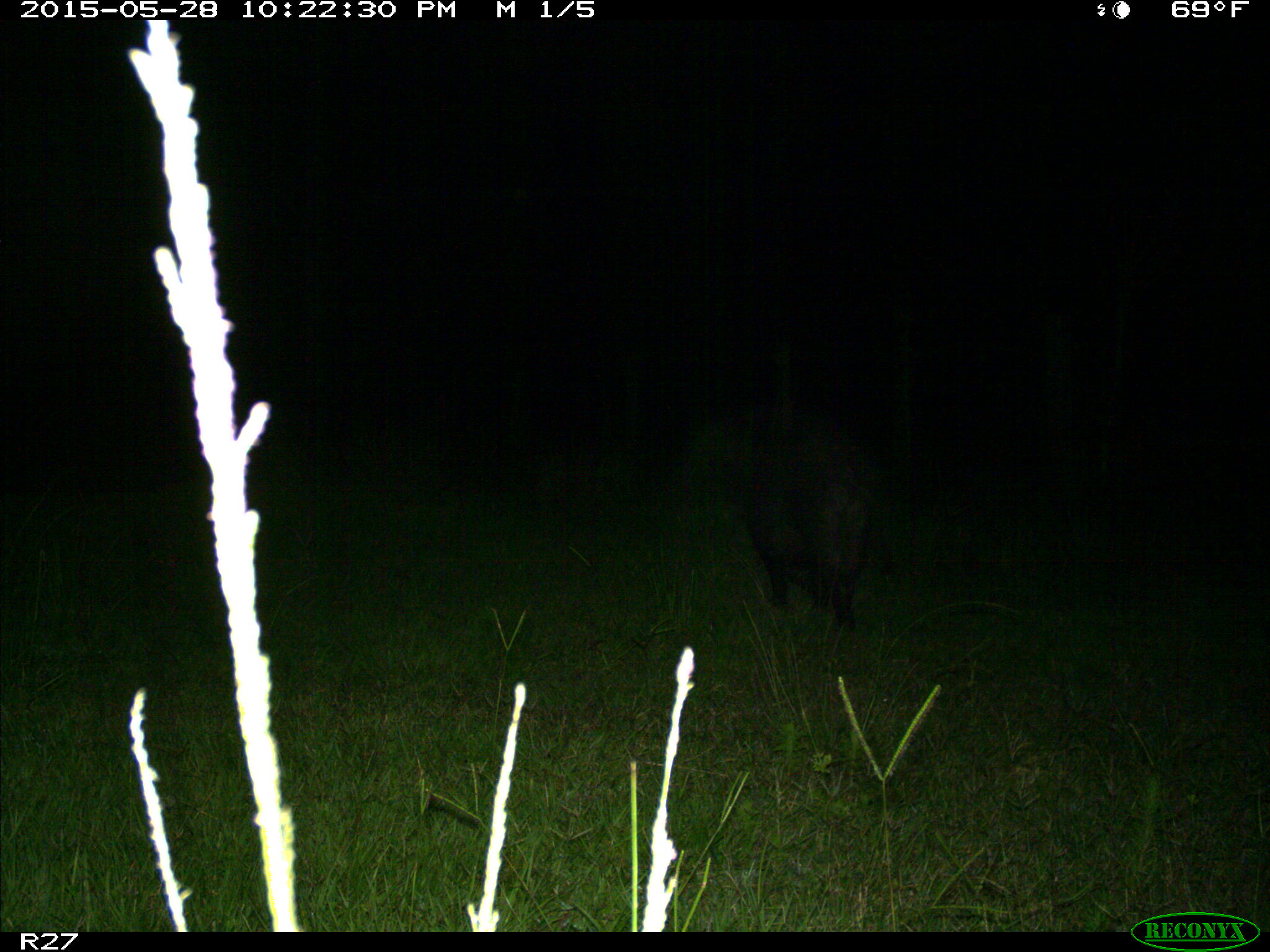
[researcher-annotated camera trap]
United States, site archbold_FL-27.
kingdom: Animalia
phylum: Chordata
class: Mammalia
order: Artiodactyla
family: Suidae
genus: Sus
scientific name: Sus scrofa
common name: wild boar